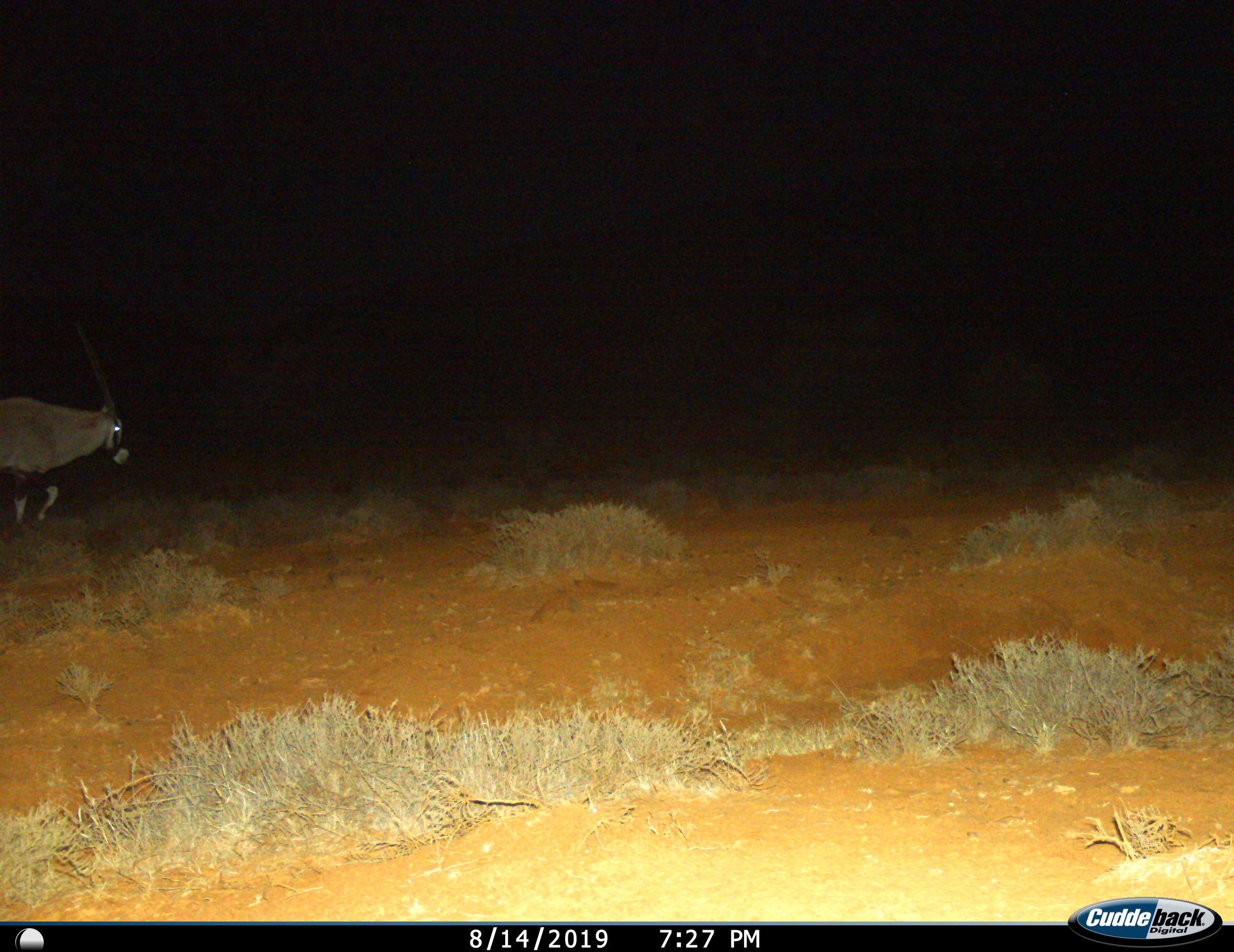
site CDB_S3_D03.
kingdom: Animalia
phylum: Chordata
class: Mammalia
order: Artiodactyla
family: Bovidae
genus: Oryx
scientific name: Oryx gazella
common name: gemsbok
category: oryx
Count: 1.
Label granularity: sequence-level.